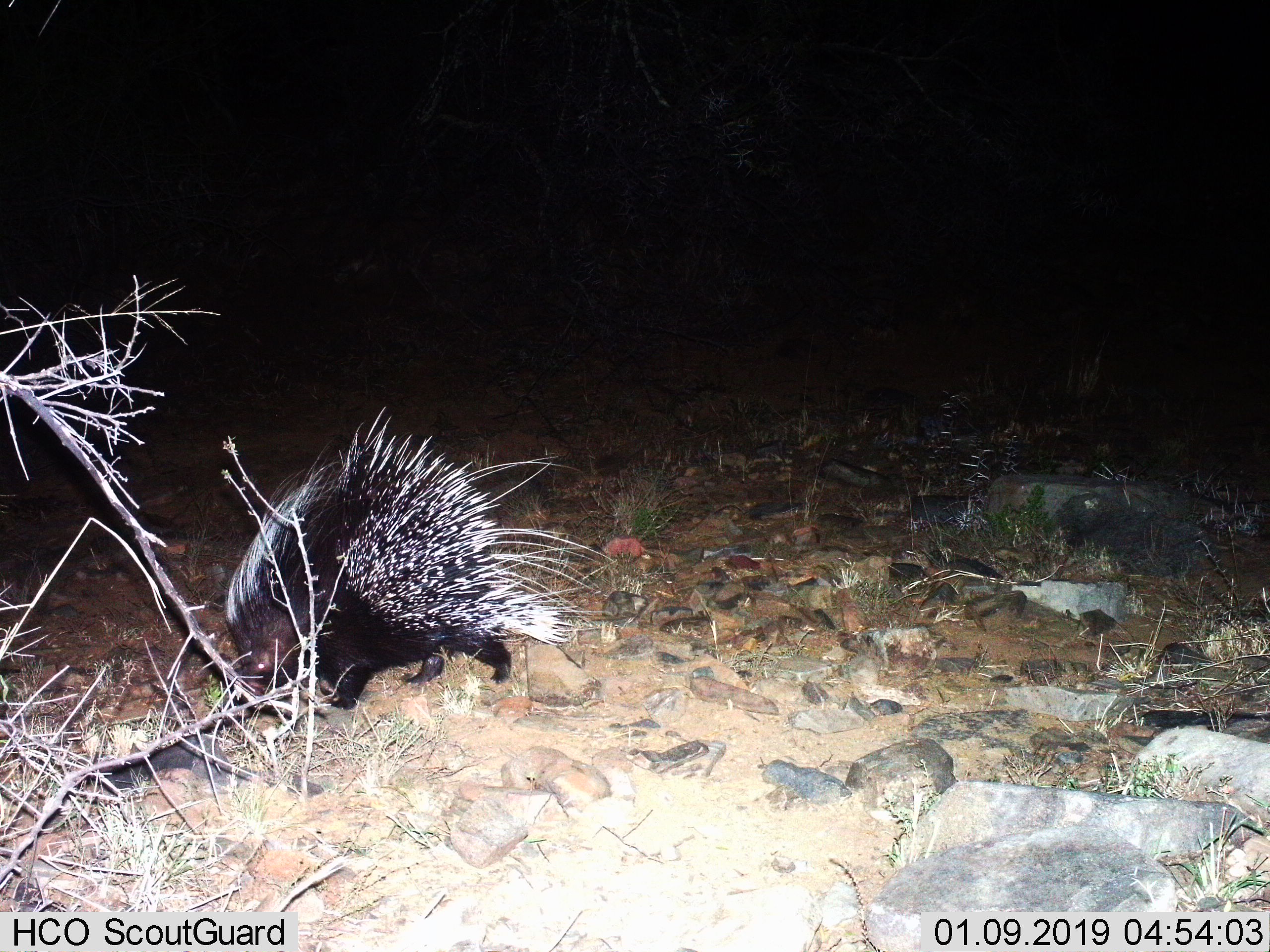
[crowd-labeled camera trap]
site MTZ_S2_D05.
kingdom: Animalia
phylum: Chordata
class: Mammalia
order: Rodentia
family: Hystricidae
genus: Hystrix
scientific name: Hystrix cristata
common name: crested porcupine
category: porcupine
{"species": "porcupine (crested porcupine) (Hystrix cristata)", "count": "1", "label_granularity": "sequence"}